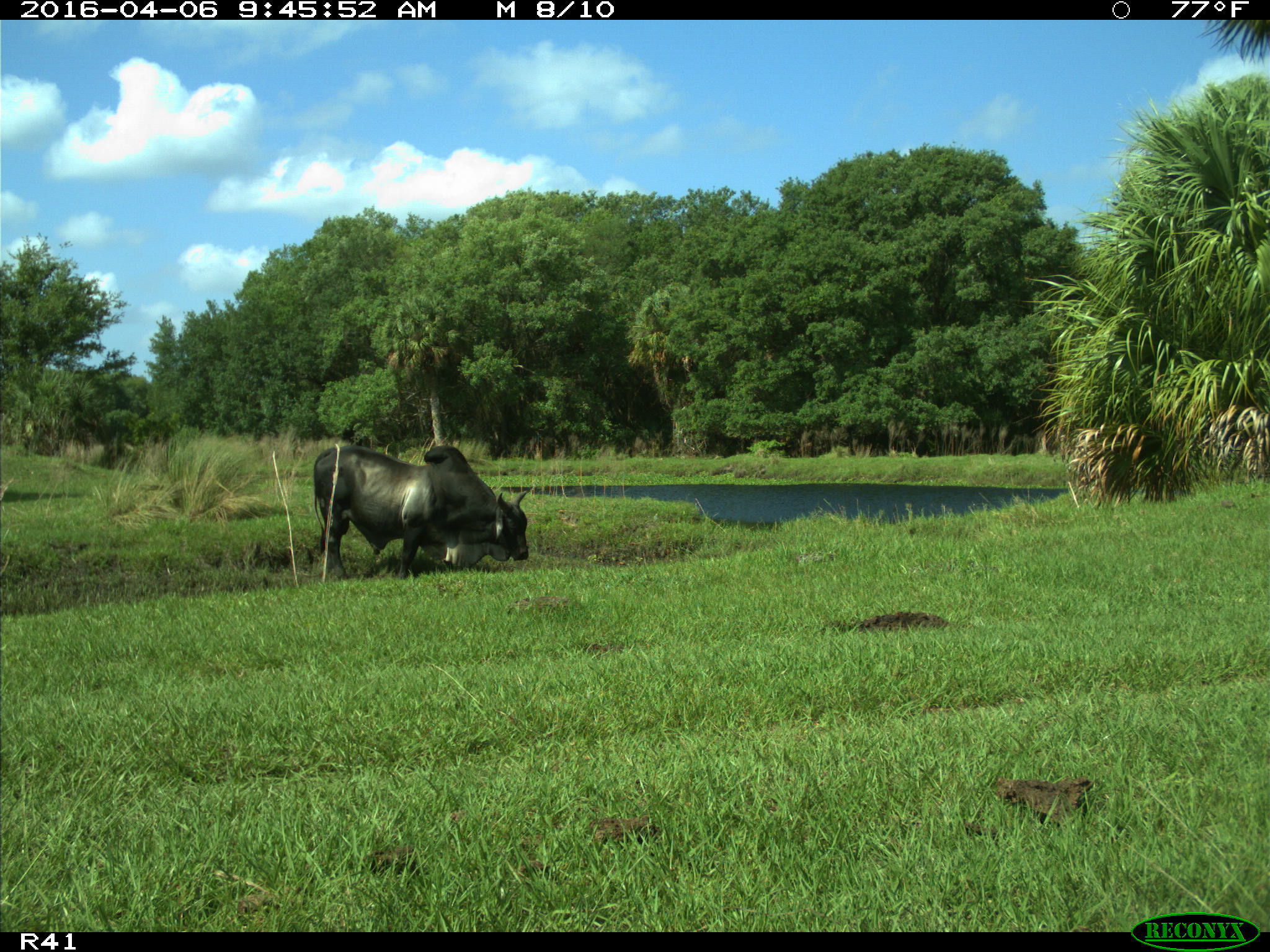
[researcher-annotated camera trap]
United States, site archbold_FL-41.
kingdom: Animalia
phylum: Chordata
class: Mammalia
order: Artiodactyla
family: Bovidae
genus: Bos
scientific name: Bos taurus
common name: domestic cow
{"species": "Bos taurus (domestic cow)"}